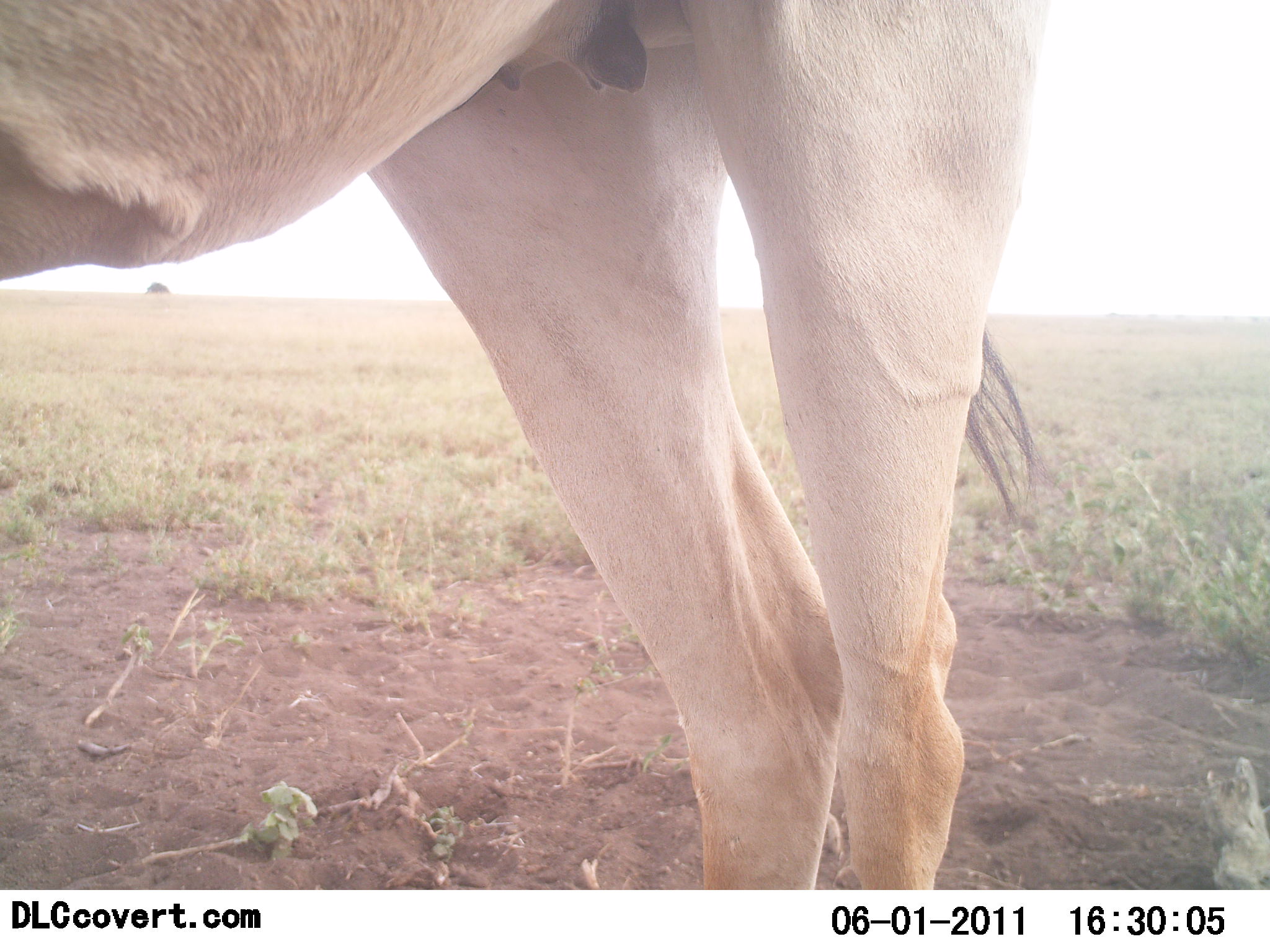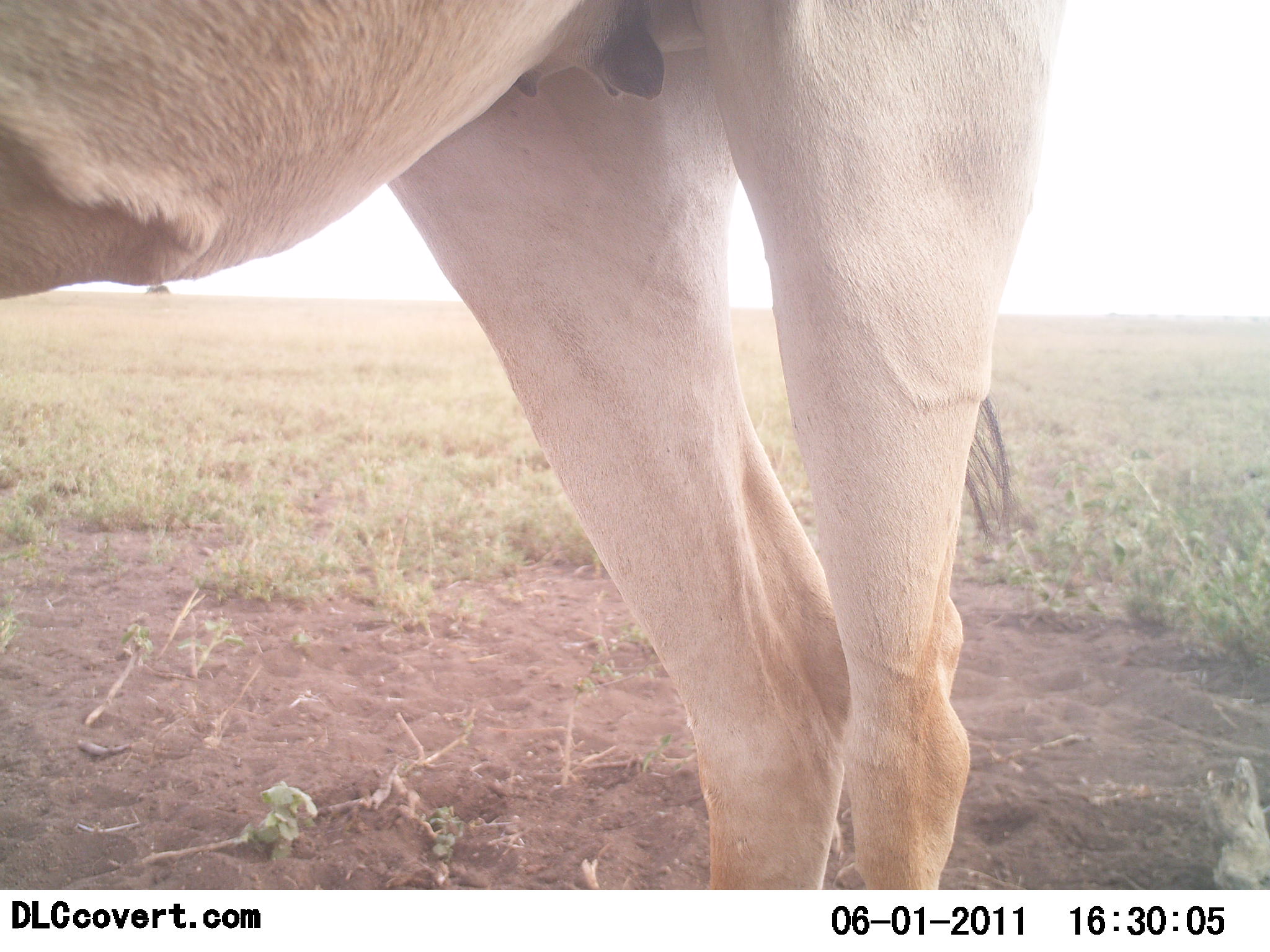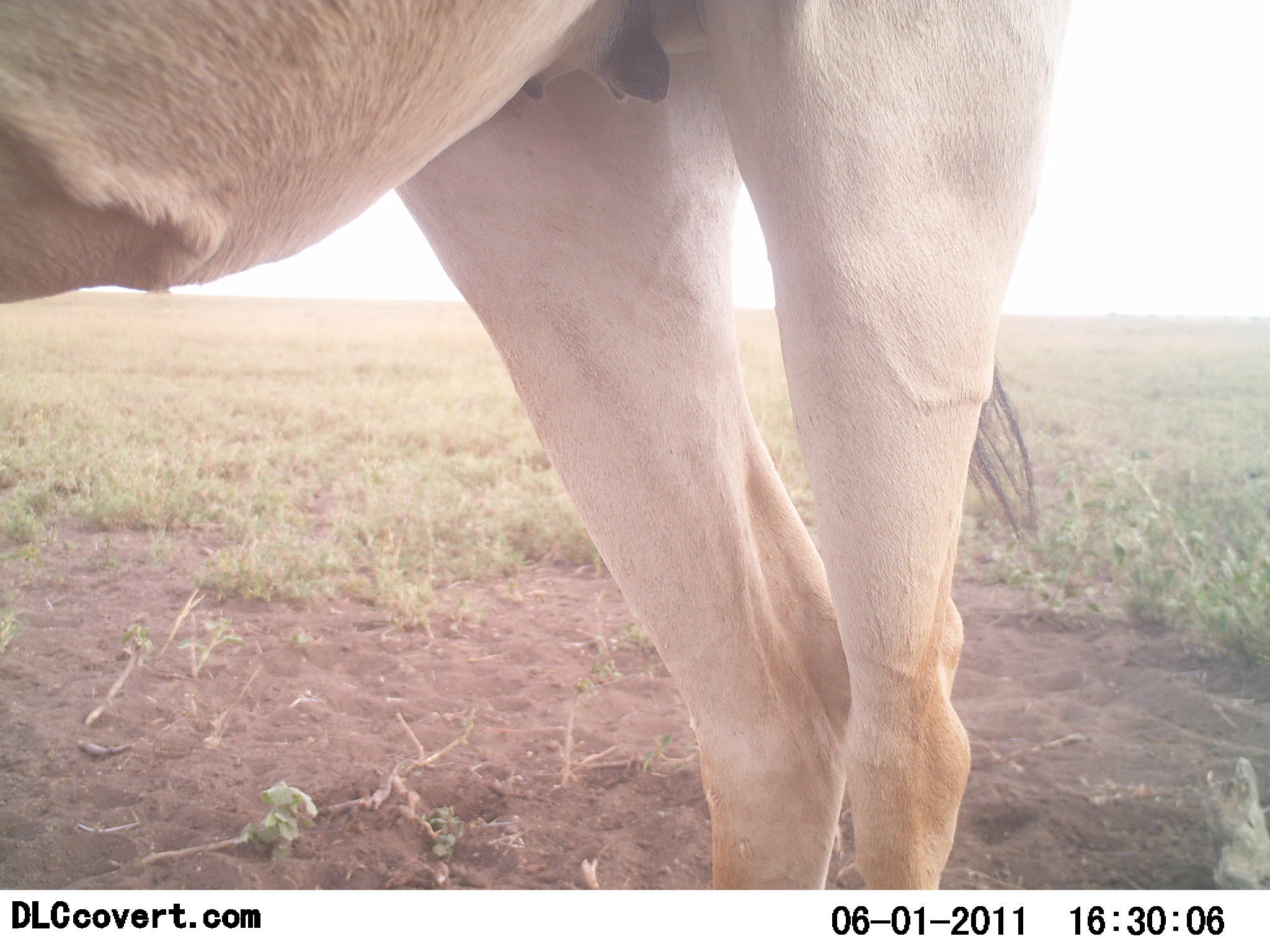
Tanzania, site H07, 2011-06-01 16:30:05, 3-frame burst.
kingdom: Animalia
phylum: Chordata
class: Mammalia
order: Artiodactyla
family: Bovidae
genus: Alcelaphus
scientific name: Alcelaphus buselaphus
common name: hartebeest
Hartebeest (Alcelaphus buselaphus), count 1. Behavior (volunteer vote fractions): standing 100%, resting 0%, moving 0%, interacting 0%. Young present (vote fraction): 0%. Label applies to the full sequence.